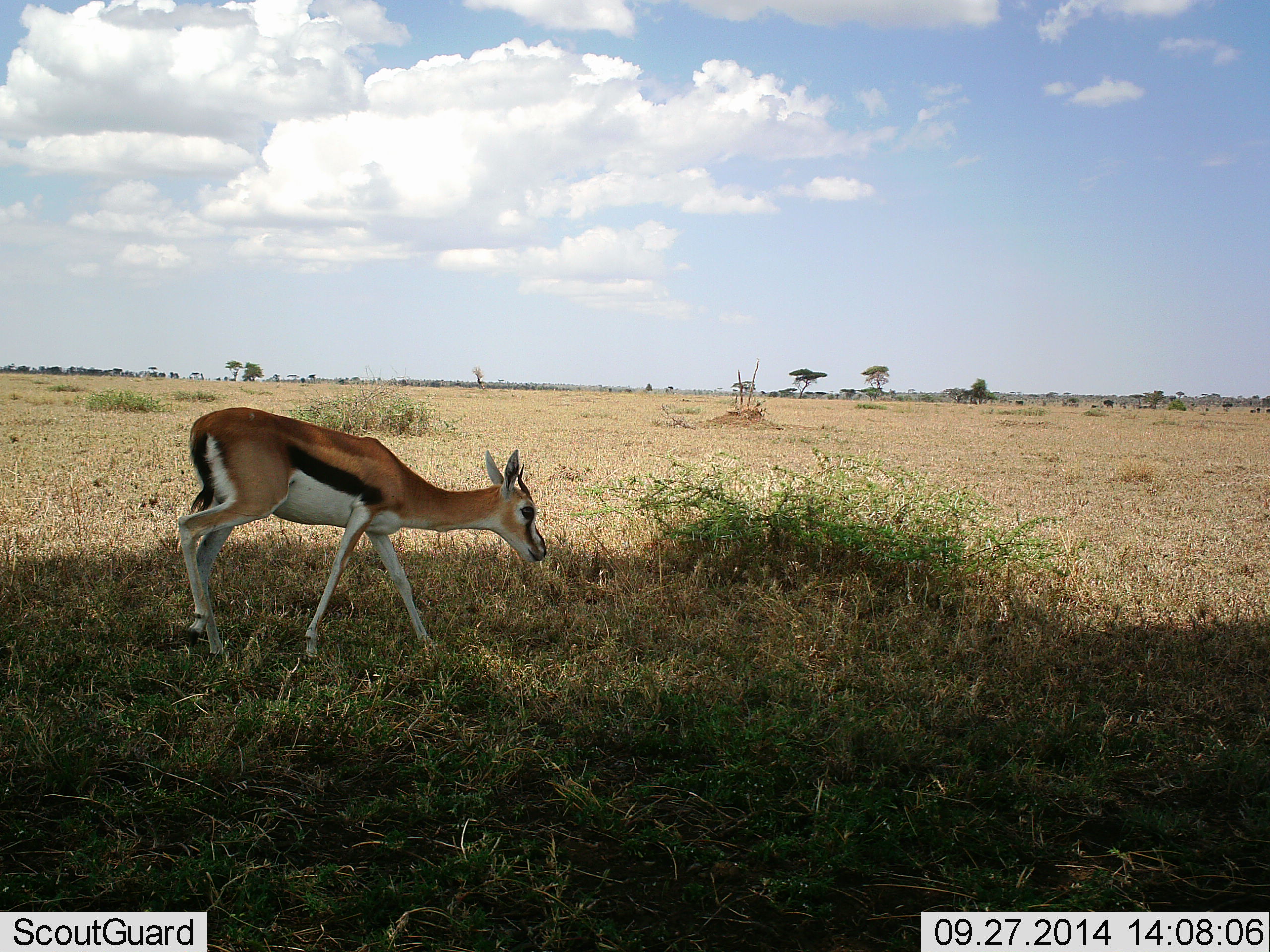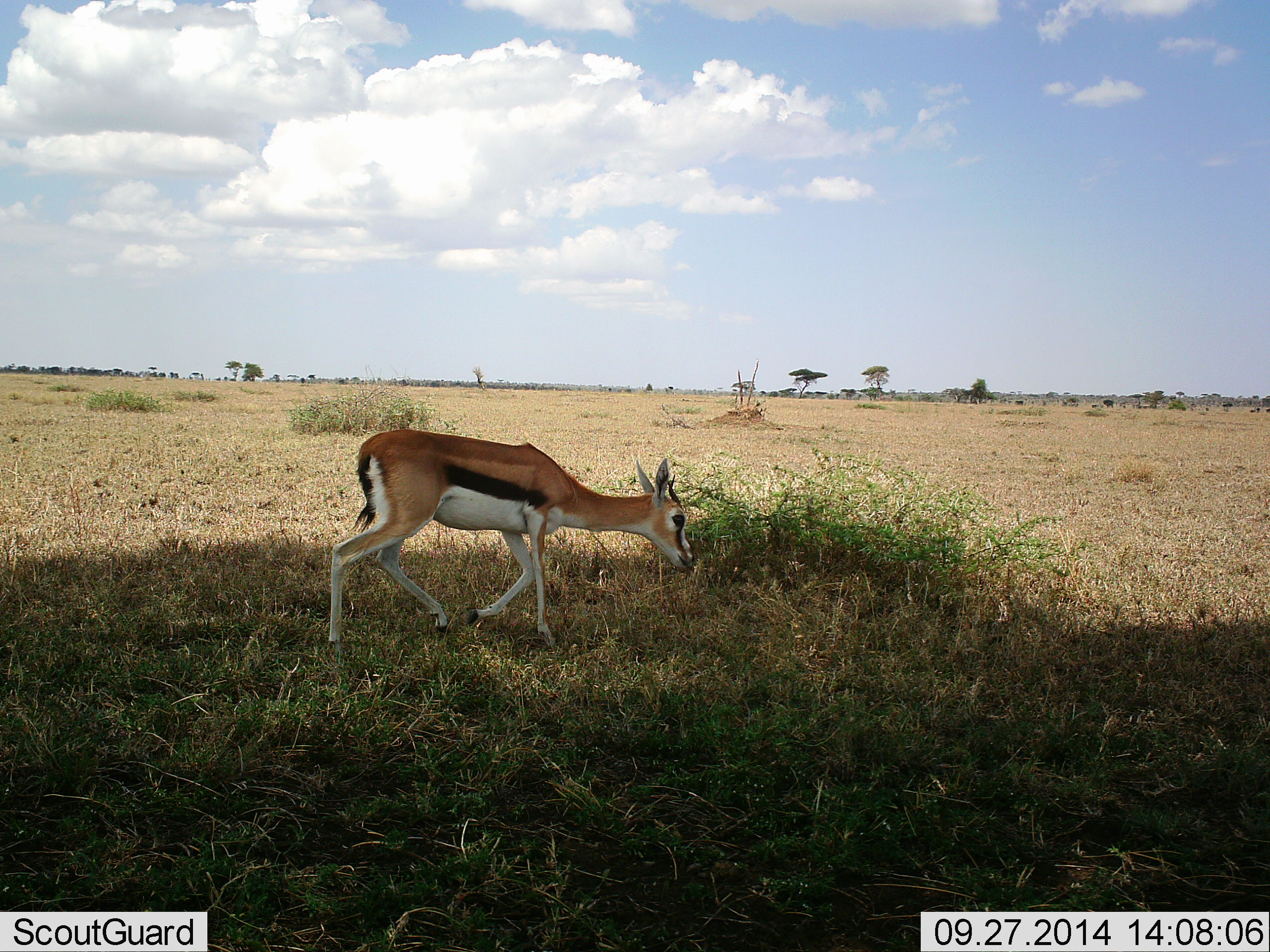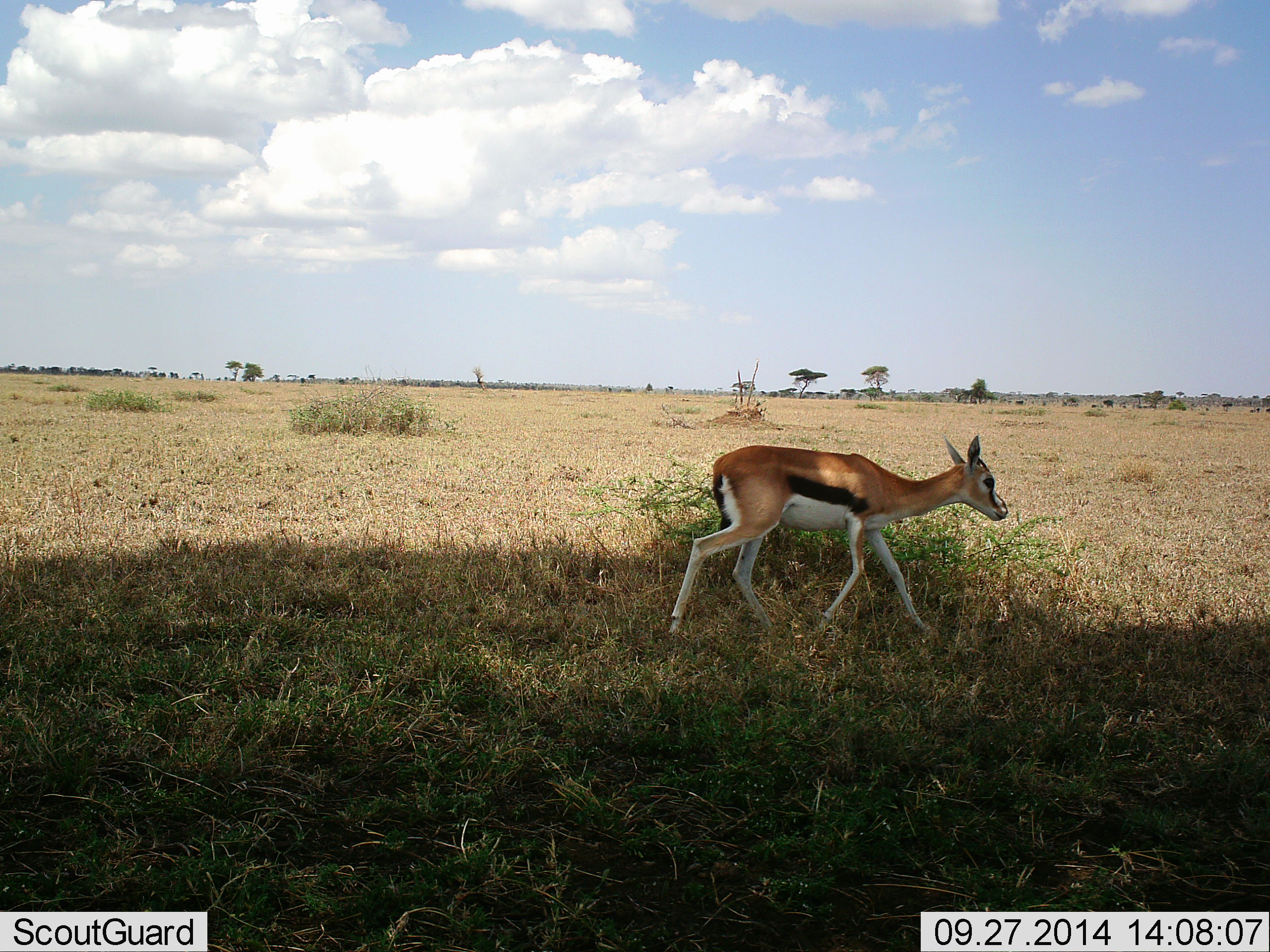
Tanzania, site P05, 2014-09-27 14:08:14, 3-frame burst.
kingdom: Animalia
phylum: Chordata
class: Mammalia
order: Artiodactyla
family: Bovidae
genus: Eudorcas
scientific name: Eudorcas thomsonii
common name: thomson's gazelle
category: gazellethomsons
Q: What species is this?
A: Gazellethomsons (thomson's gazelle) (Eudorcas thomsonii).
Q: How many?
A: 1.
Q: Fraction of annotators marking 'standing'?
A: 0%.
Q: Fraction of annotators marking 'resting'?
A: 0%.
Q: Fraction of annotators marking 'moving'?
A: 80%.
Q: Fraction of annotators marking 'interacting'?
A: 0%.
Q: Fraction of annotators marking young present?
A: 0%.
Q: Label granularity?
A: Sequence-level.